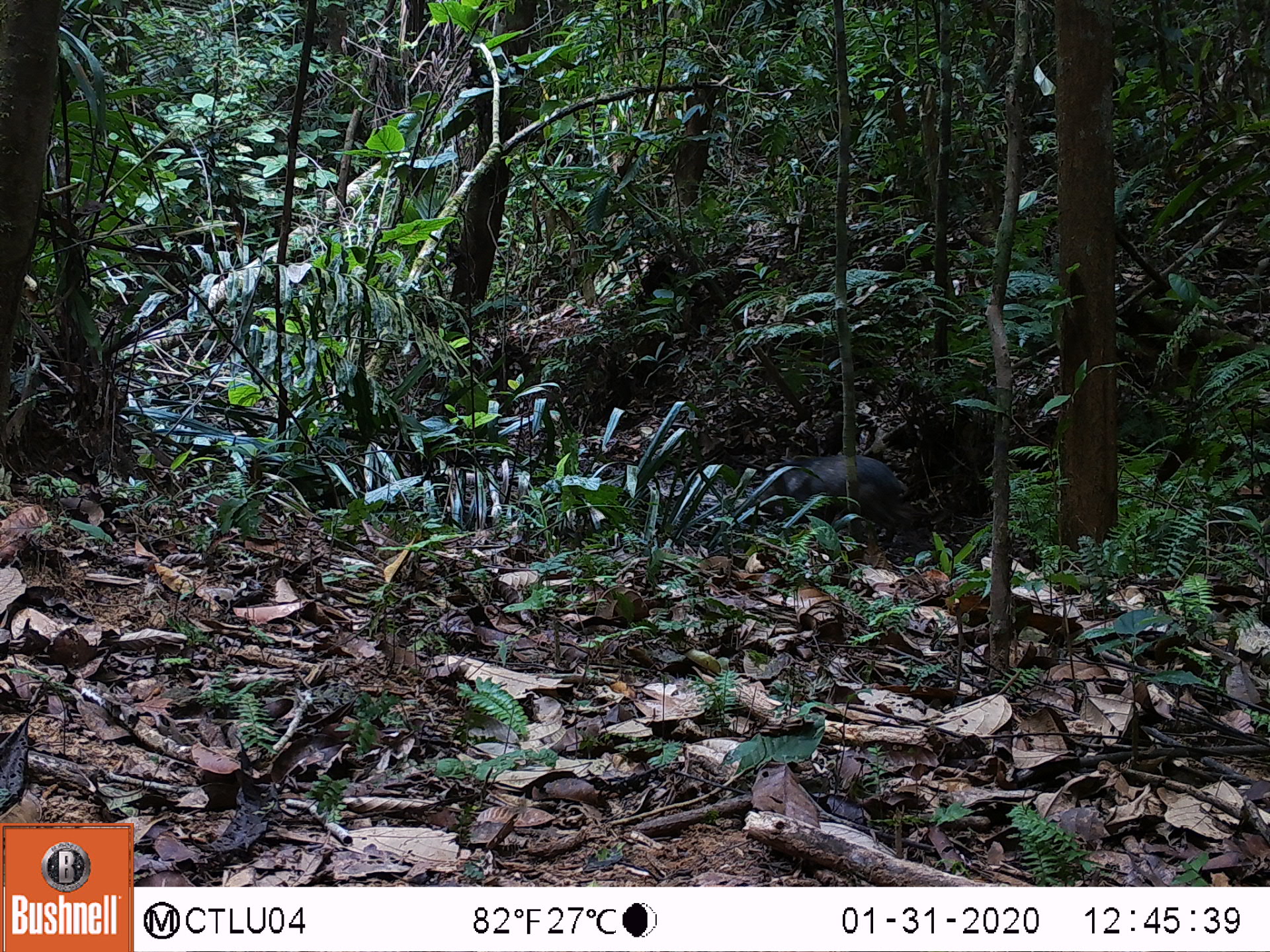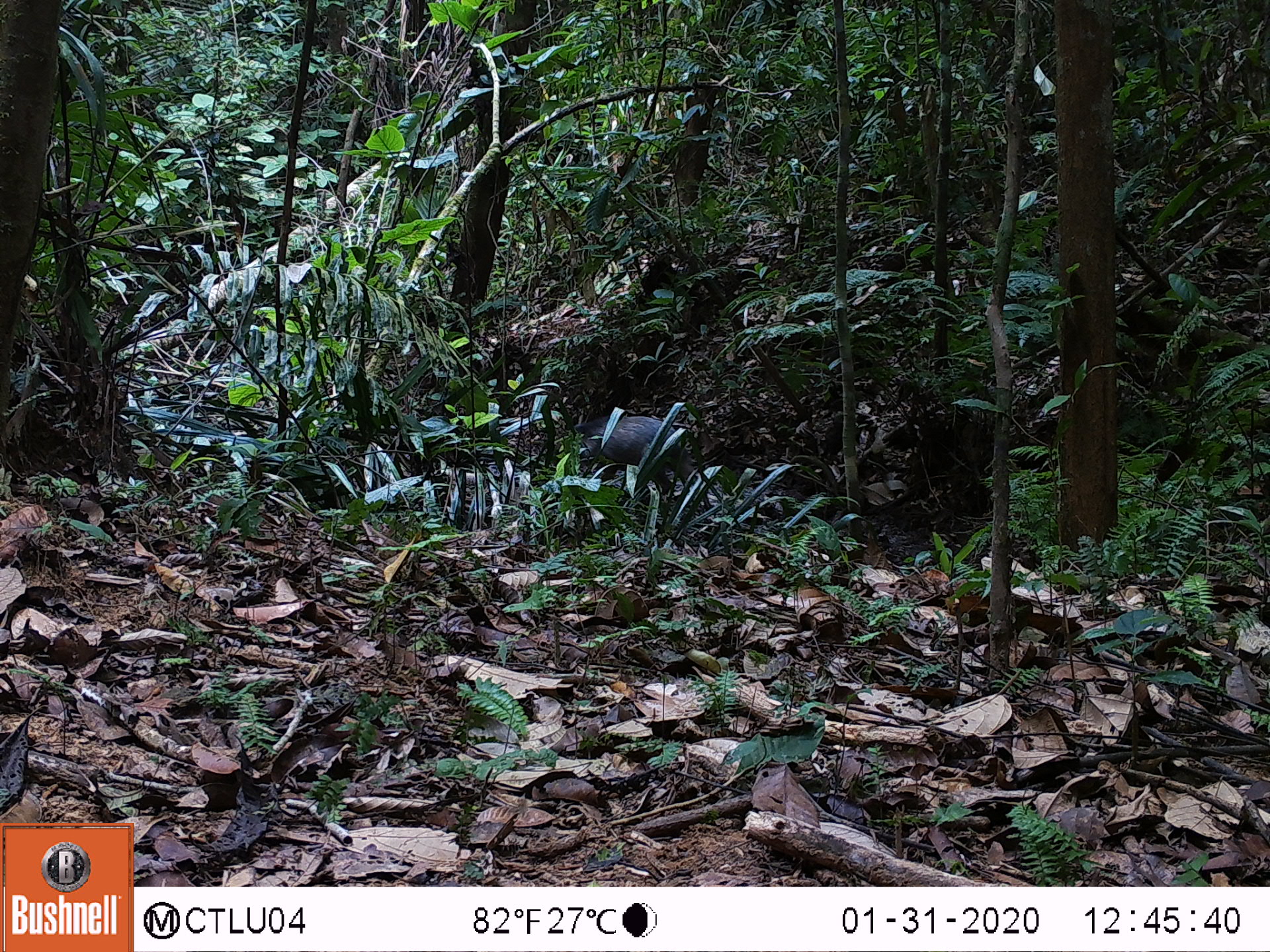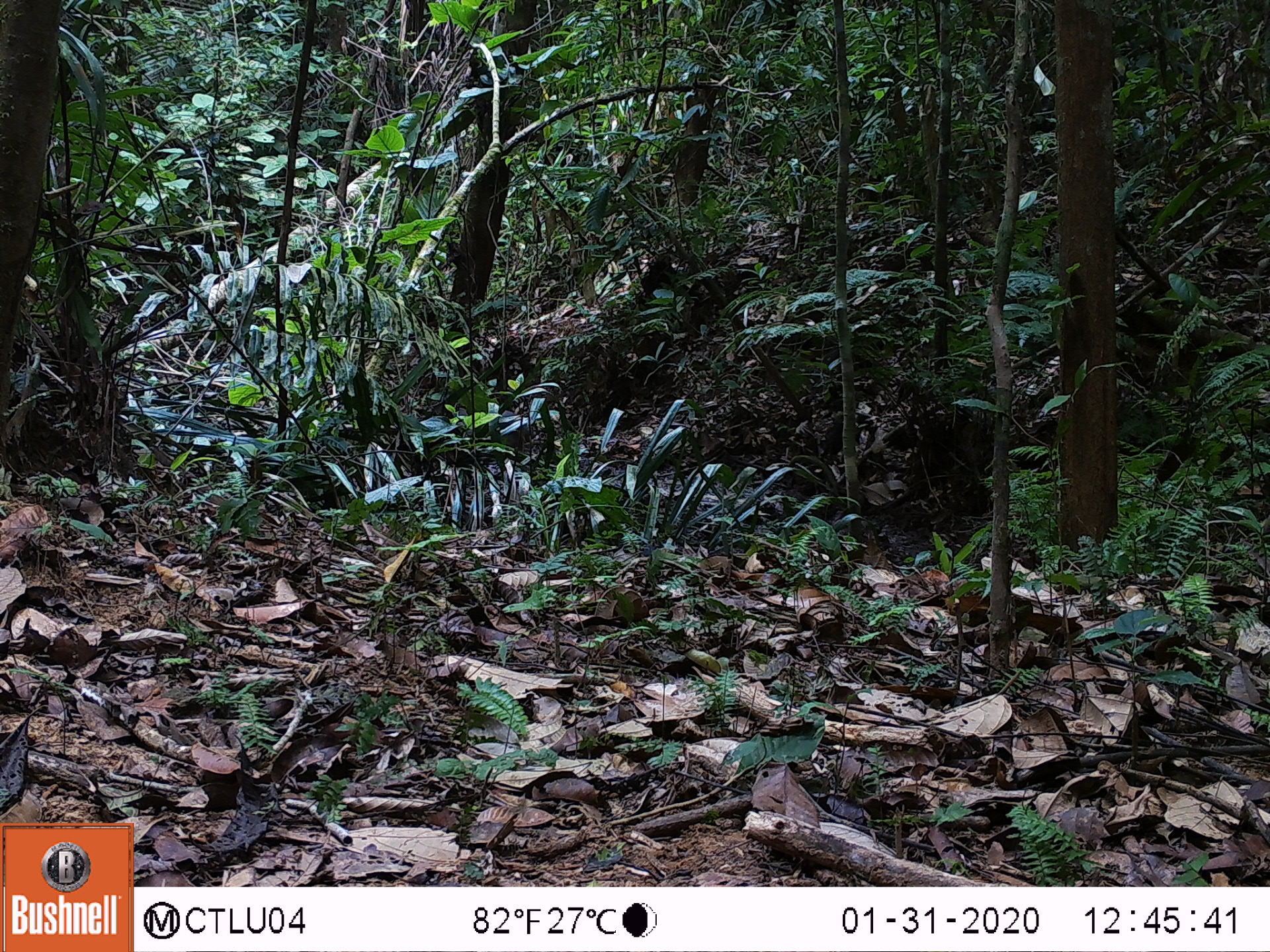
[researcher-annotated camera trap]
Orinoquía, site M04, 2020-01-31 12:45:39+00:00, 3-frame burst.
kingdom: Animalia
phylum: Chordata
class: Mammalia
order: Artiodactyla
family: Tayassuidae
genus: Pecari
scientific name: Pecari tajacu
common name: collared peccary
Collared peccary (Pecari tajacu).